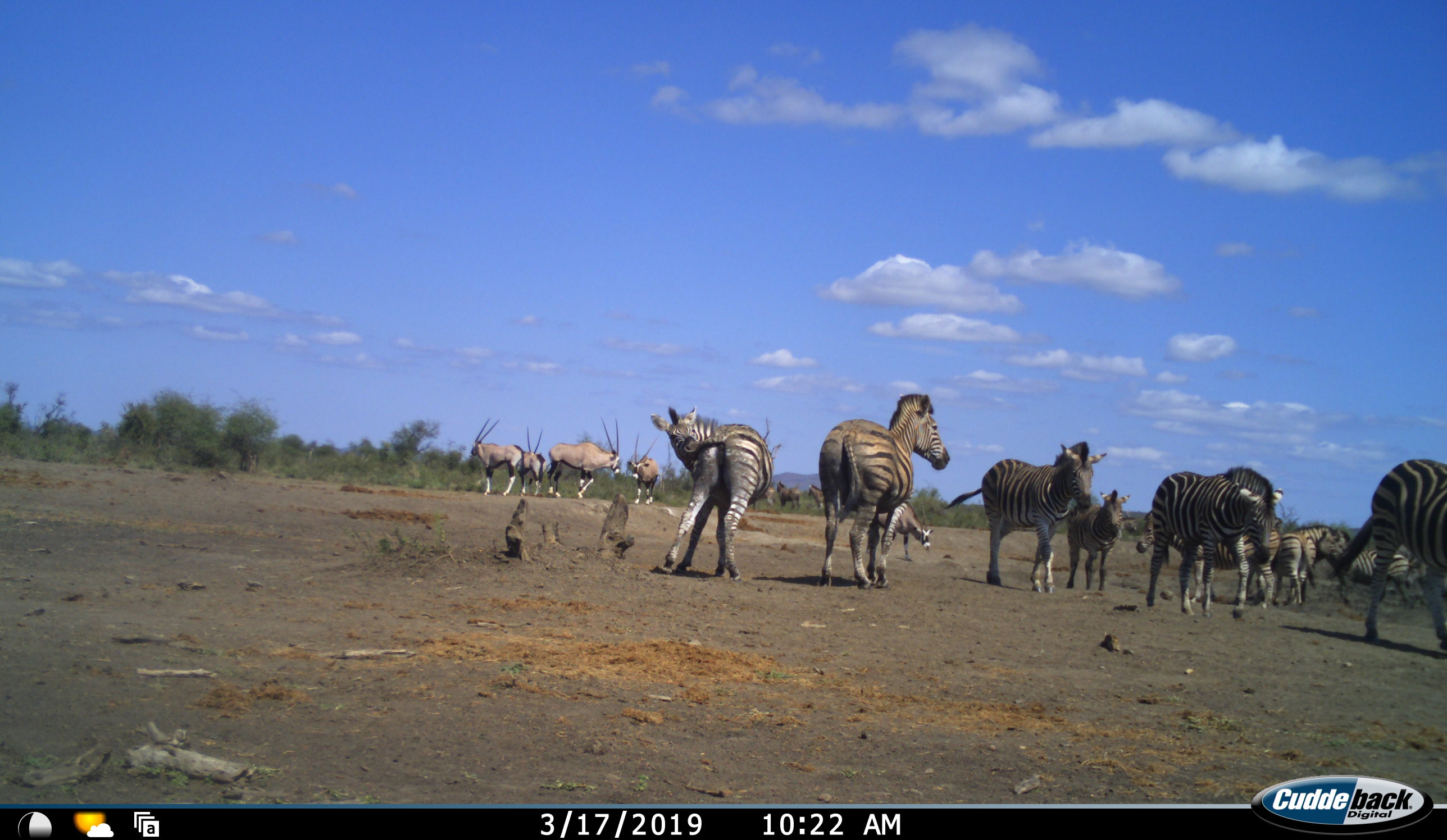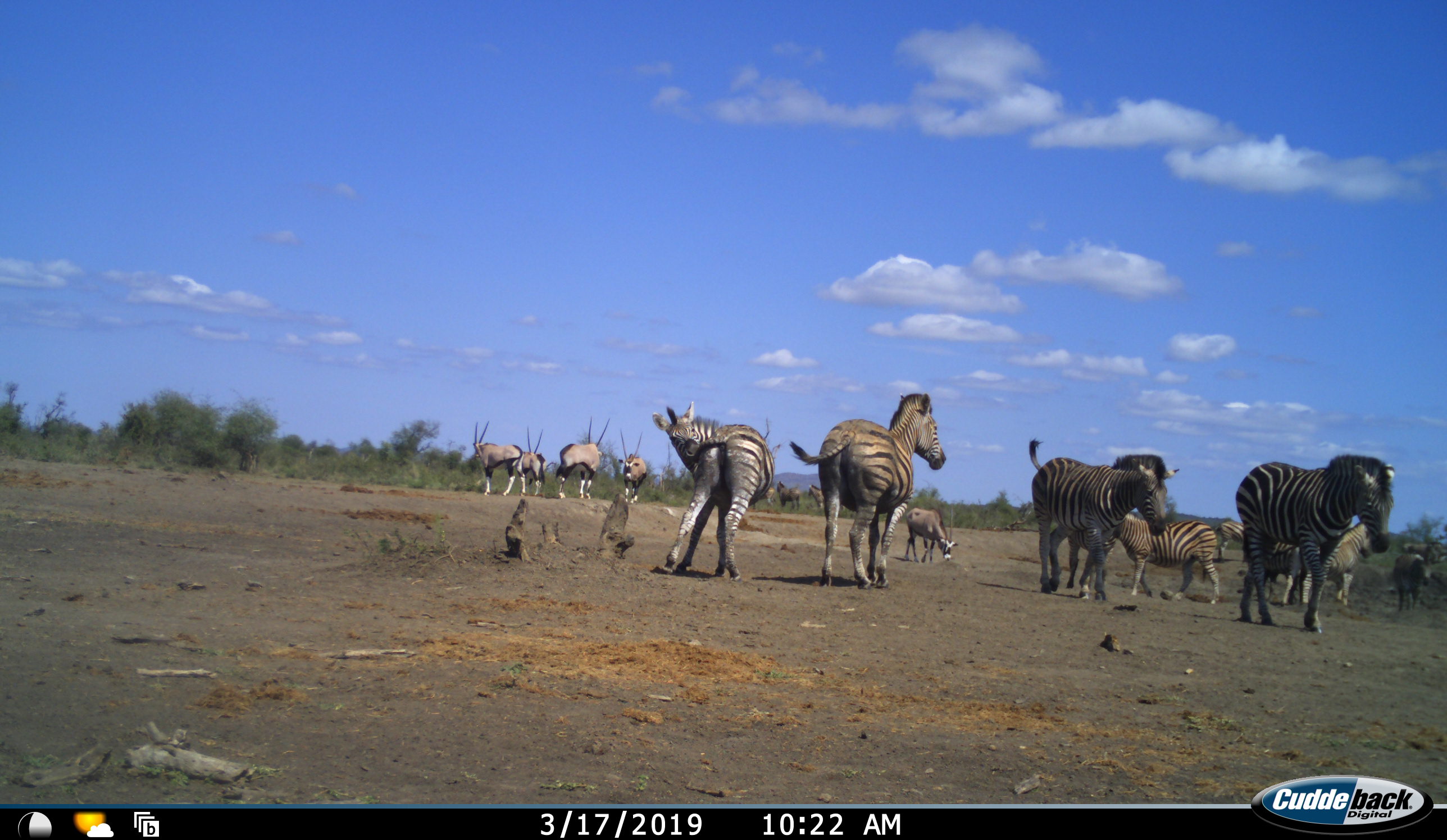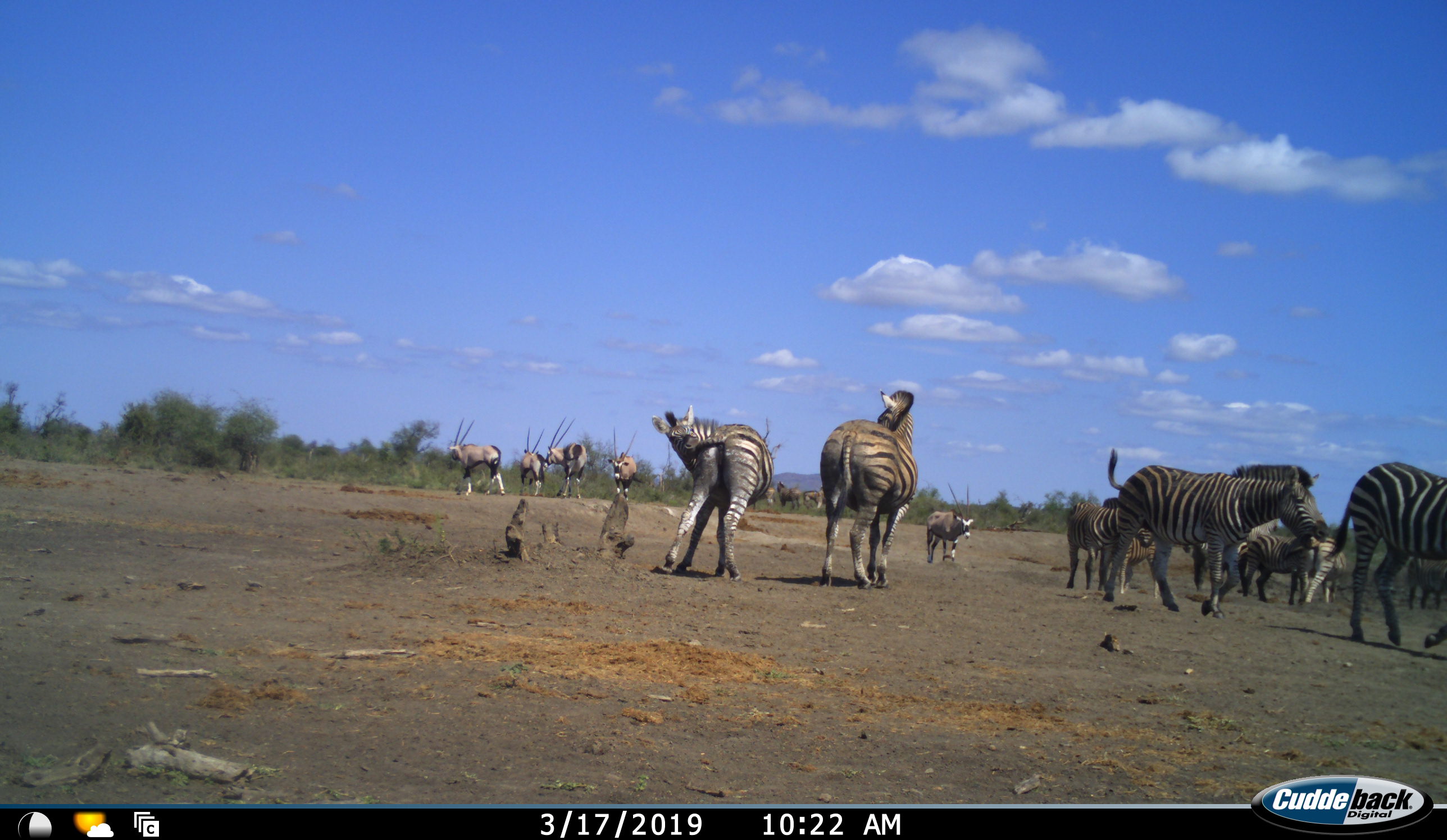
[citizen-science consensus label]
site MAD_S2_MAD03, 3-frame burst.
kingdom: Animalia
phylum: Chordata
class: Mammalia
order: Artiodactyla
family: Bovidae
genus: Oryx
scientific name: Oryx gazella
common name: gemsbok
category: oryx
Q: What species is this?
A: Oryx (gemsbok) (Oryx gazella).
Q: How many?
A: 5.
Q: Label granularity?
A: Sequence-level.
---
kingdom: Animalia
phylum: Chordata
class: Mammalia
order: Perissodactyla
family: Equidae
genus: Equus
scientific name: Equus quagga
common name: plains zebra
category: zebraplains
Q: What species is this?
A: Zebraplains (plains zebra) (Equus quagga).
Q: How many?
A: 11-50.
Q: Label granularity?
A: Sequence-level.